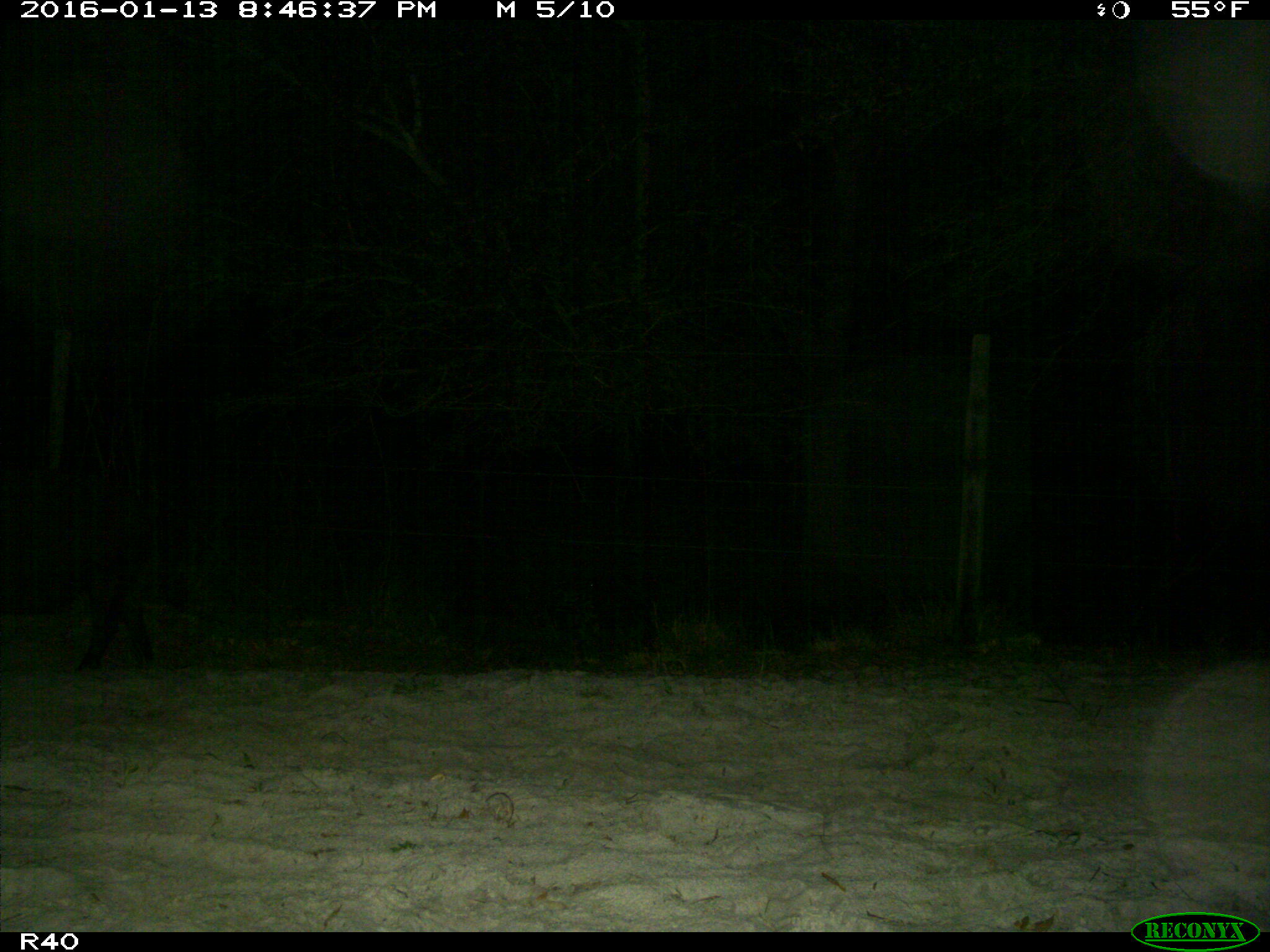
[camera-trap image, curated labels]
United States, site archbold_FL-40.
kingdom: Animalia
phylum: Chordata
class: Mammalia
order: Artiodactyla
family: Suidae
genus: Sus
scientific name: Sus scrofa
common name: wild boar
Sus scrofa (wild boar).